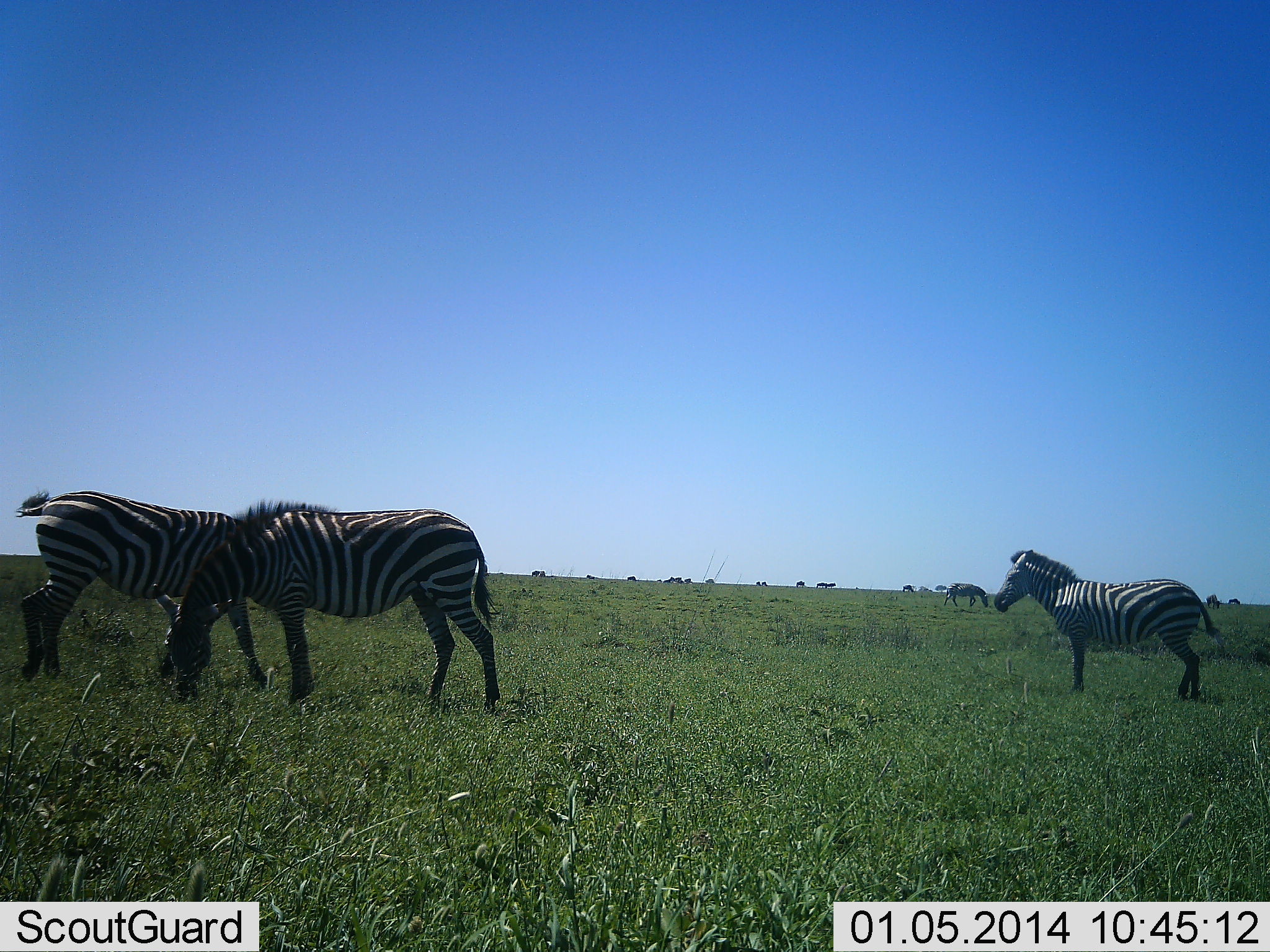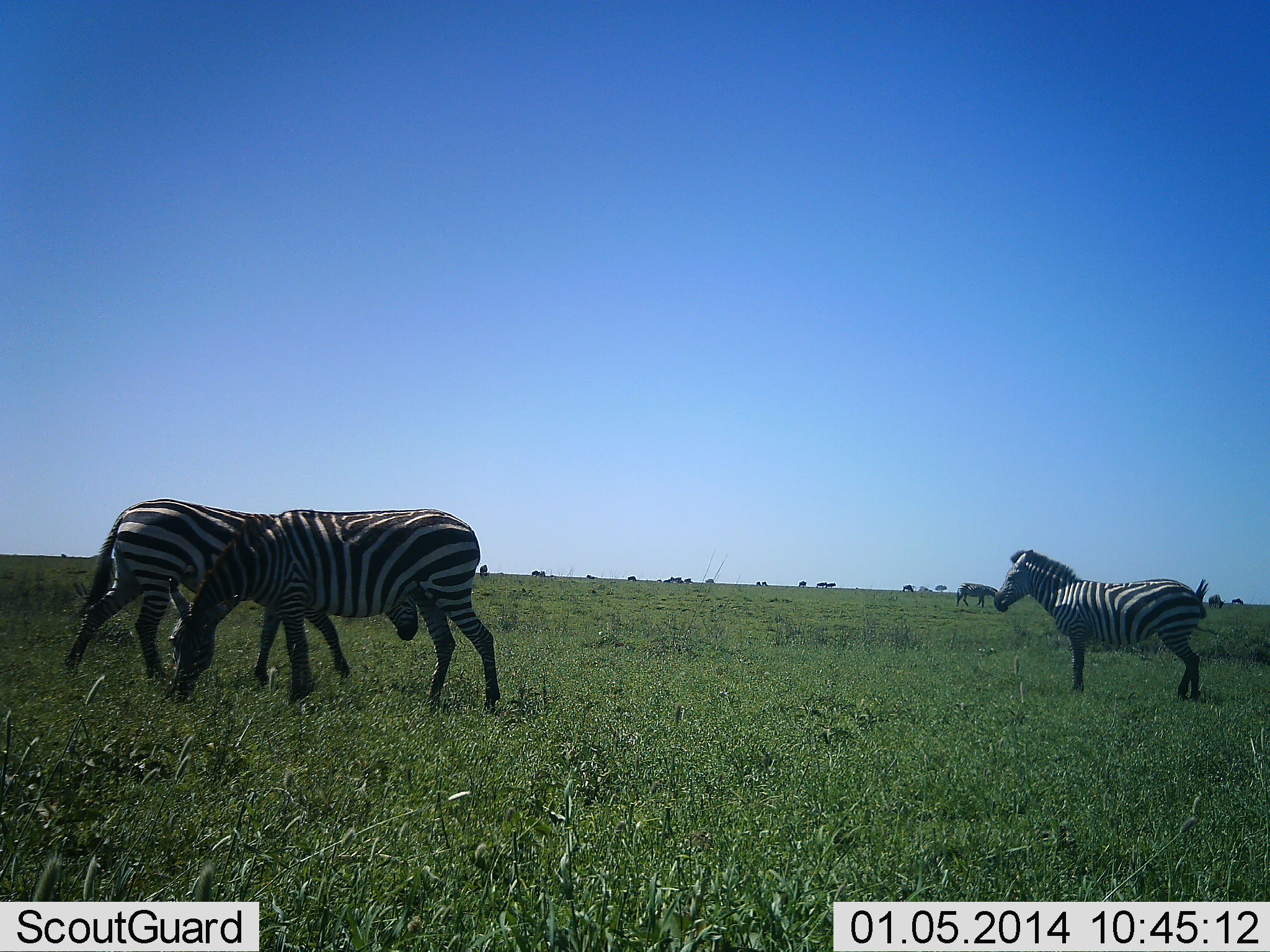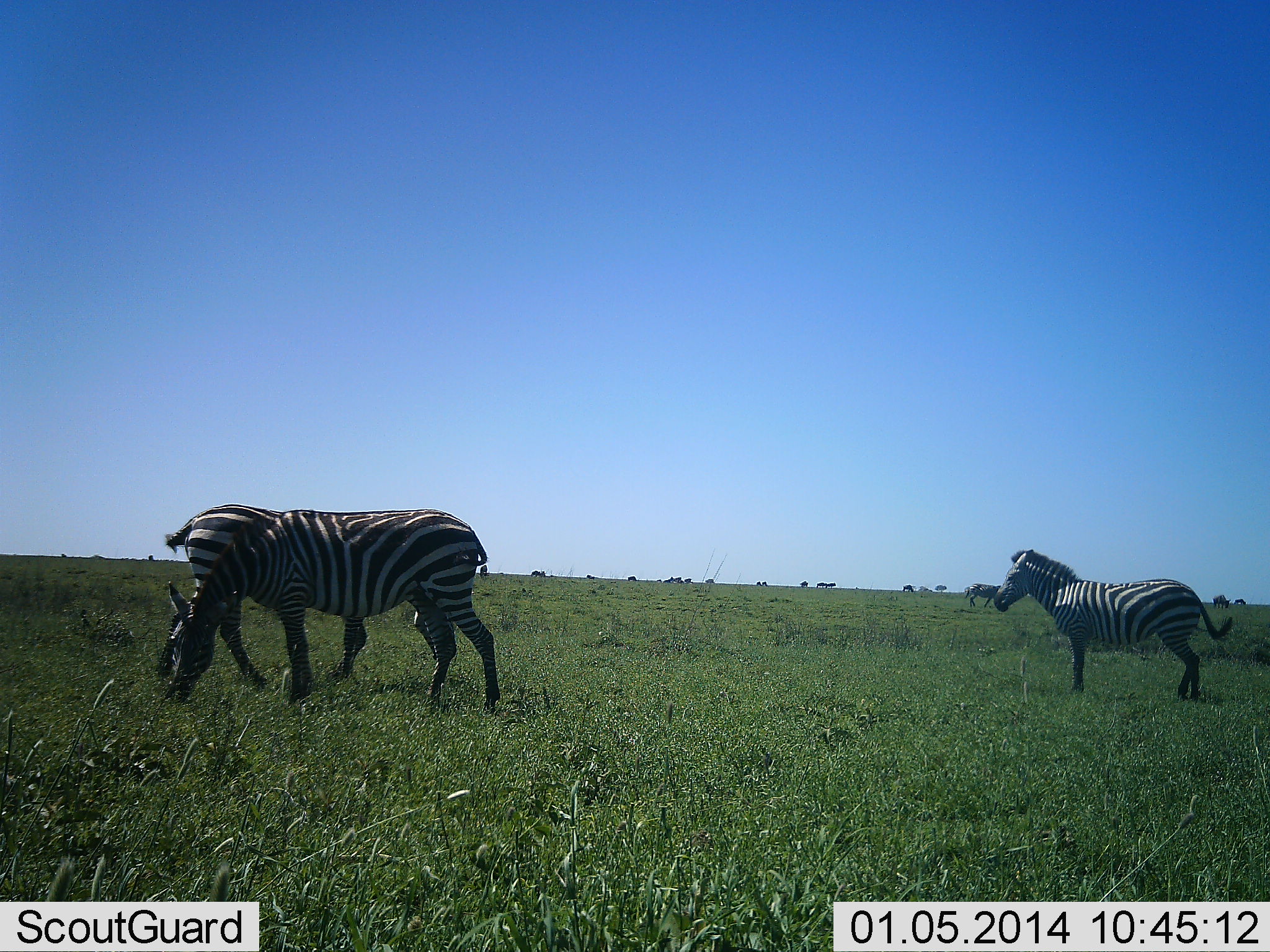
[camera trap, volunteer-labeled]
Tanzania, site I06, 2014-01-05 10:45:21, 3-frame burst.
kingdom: Animalia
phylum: Chordata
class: Mammalia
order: Perissodactyla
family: Equidae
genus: Equus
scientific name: Equus quagga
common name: plains zebra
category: zebra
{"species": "zebra (plains zebra) (Equus quagga)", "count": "4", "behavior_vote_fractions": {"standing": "70%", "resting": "0%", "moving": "40%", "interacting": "10%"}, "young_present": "0%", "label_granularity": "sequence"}